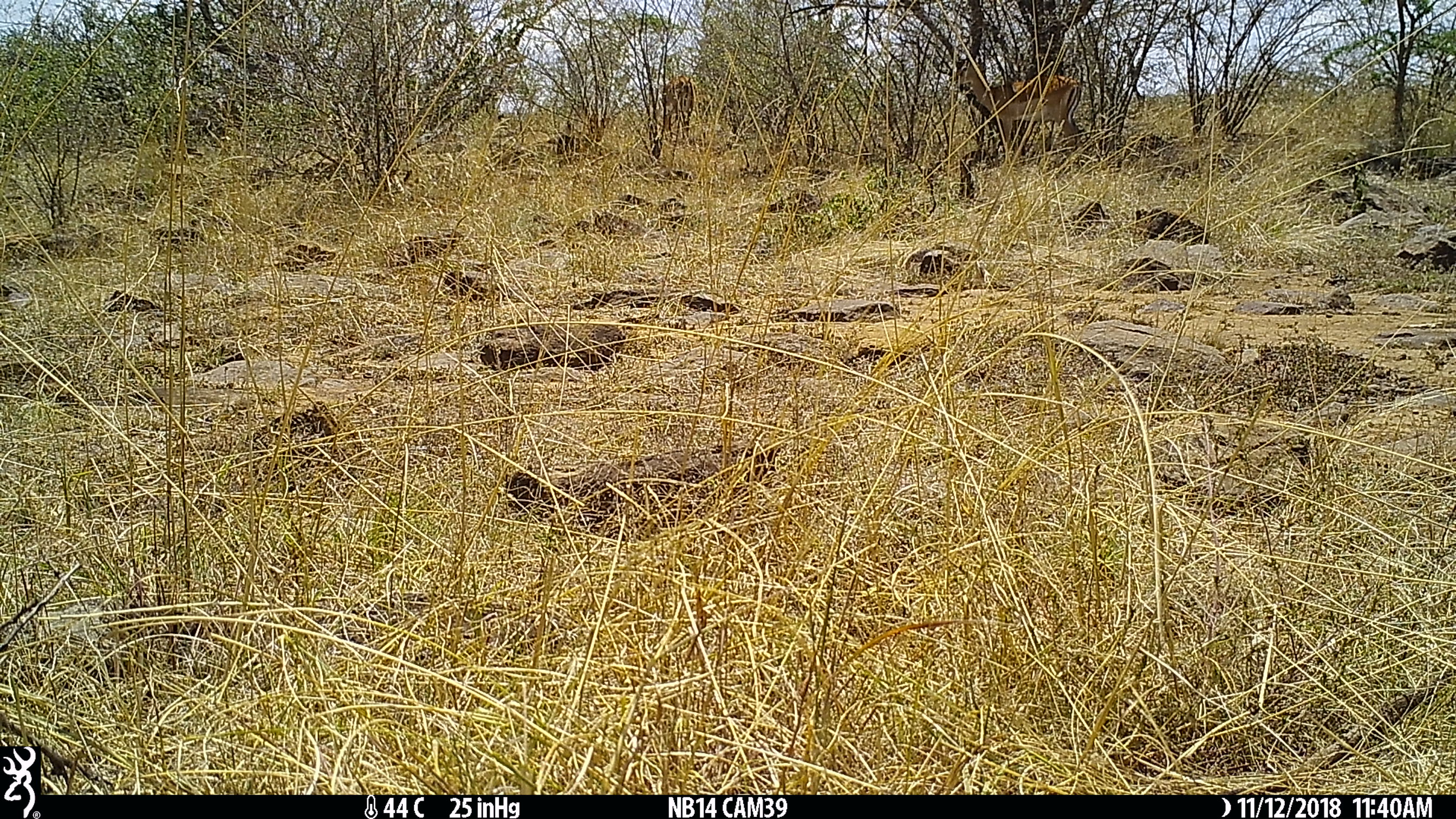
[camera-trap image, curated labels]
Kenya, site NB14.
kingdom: Animalia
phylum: Chordata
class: Mammalia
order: Artiodactyla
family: Bovidae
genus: Aepyceros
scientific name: Aepyceros melampus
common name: impala